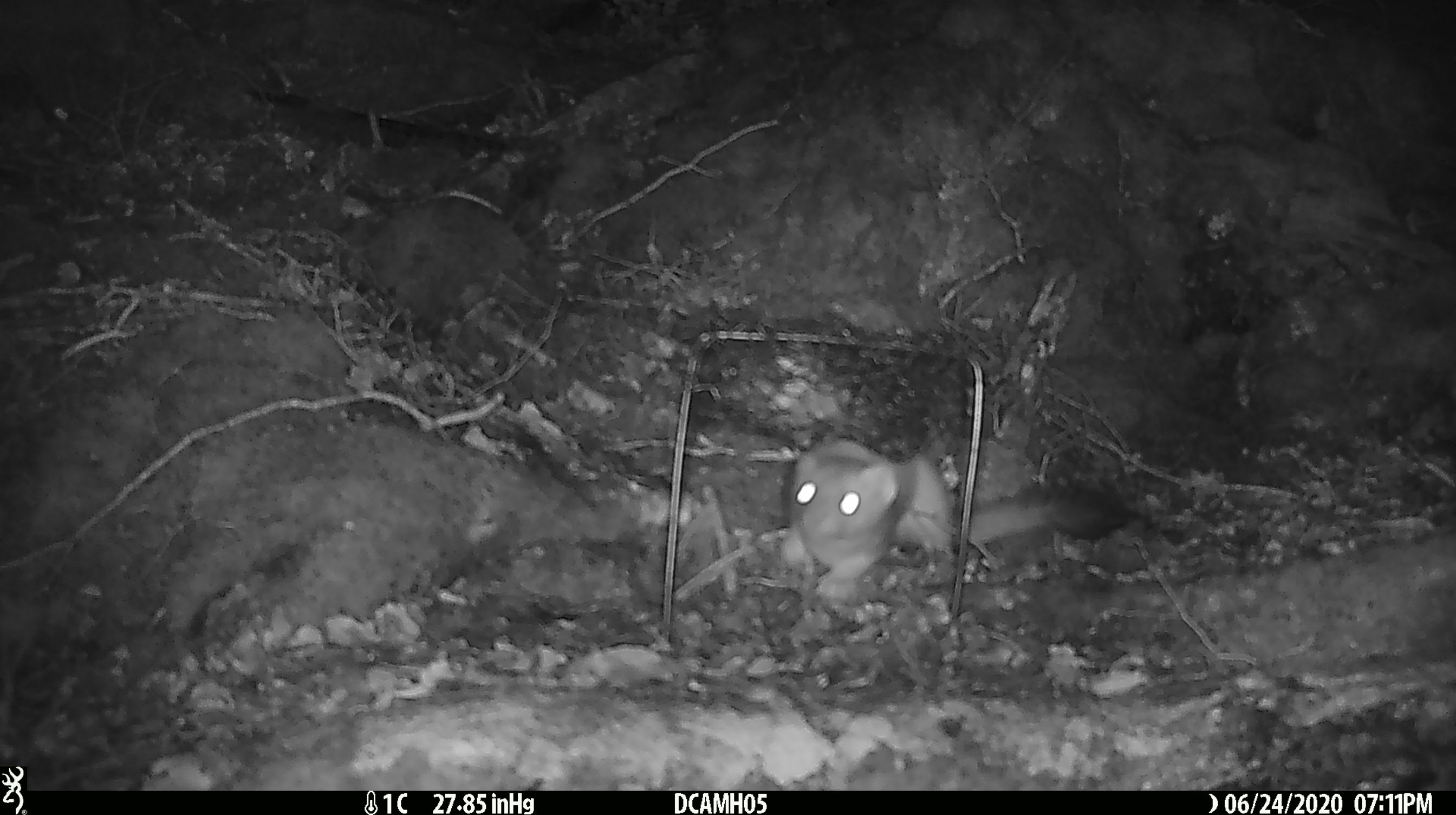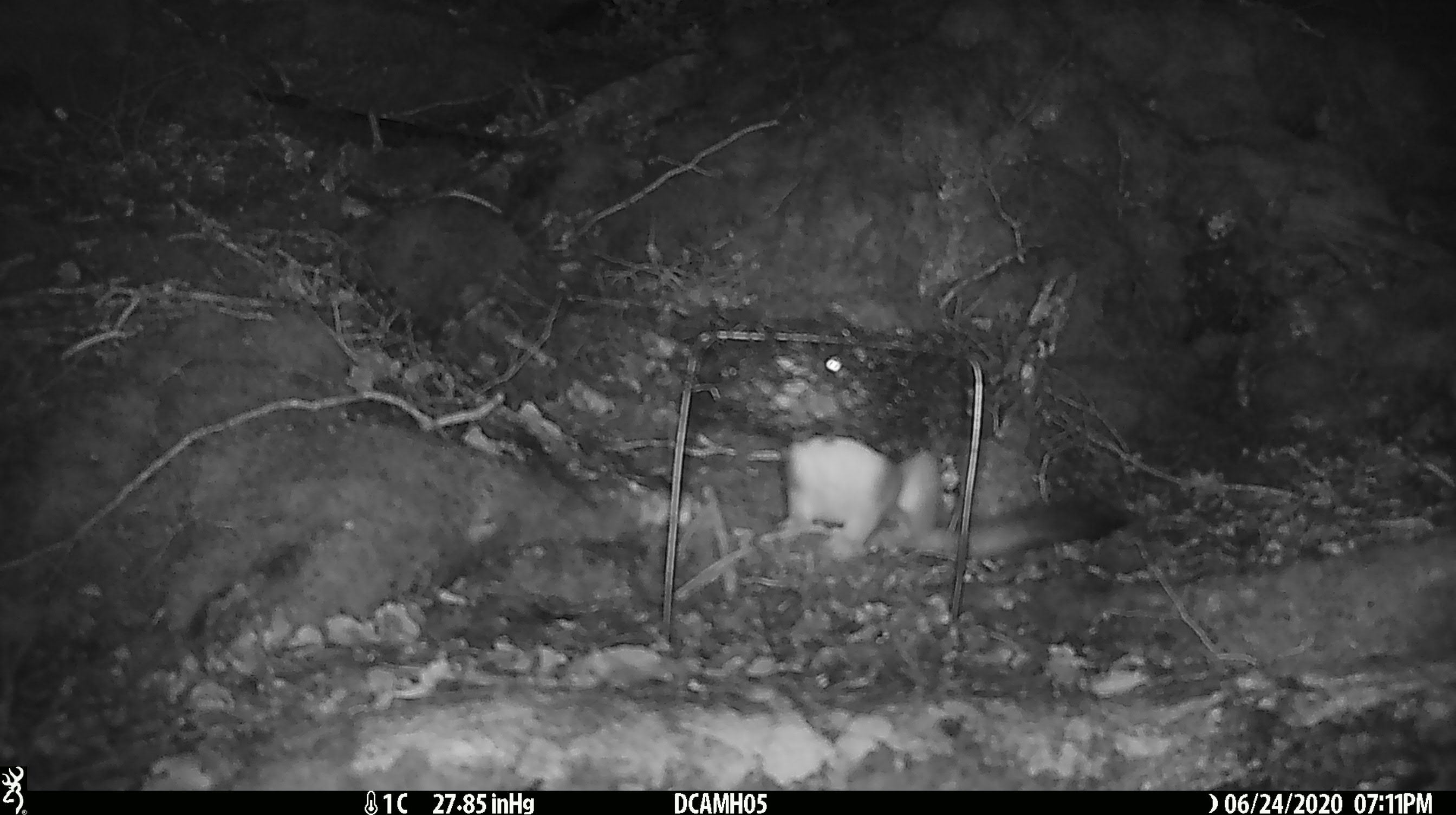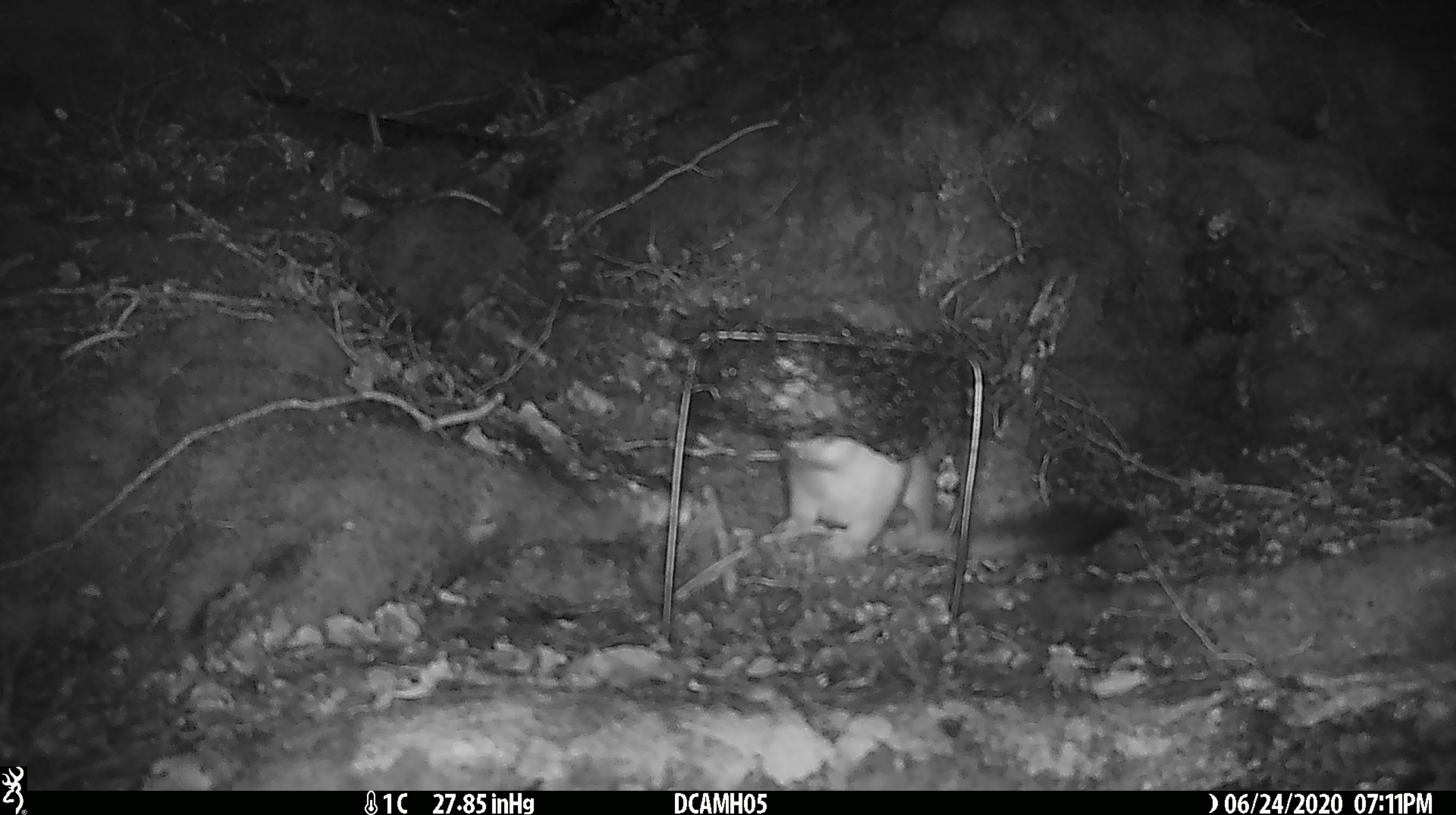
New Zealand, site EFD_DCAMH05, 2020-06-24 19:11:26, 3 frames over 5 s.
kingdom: Animalia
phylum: Chordata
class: Mammalia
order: Carnivora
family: Mustelidae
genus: Mustela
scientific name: Mustela erminea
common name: stoat